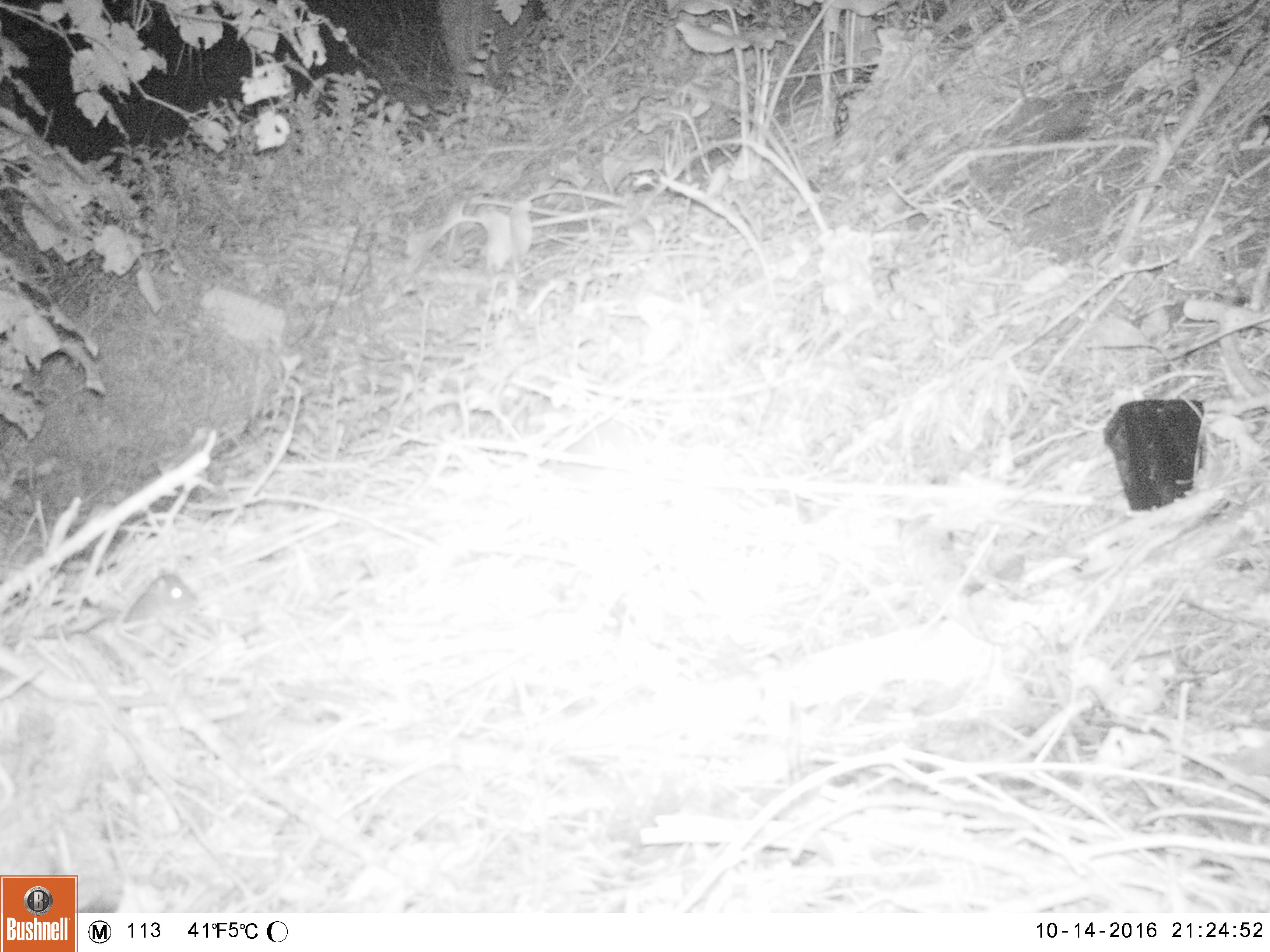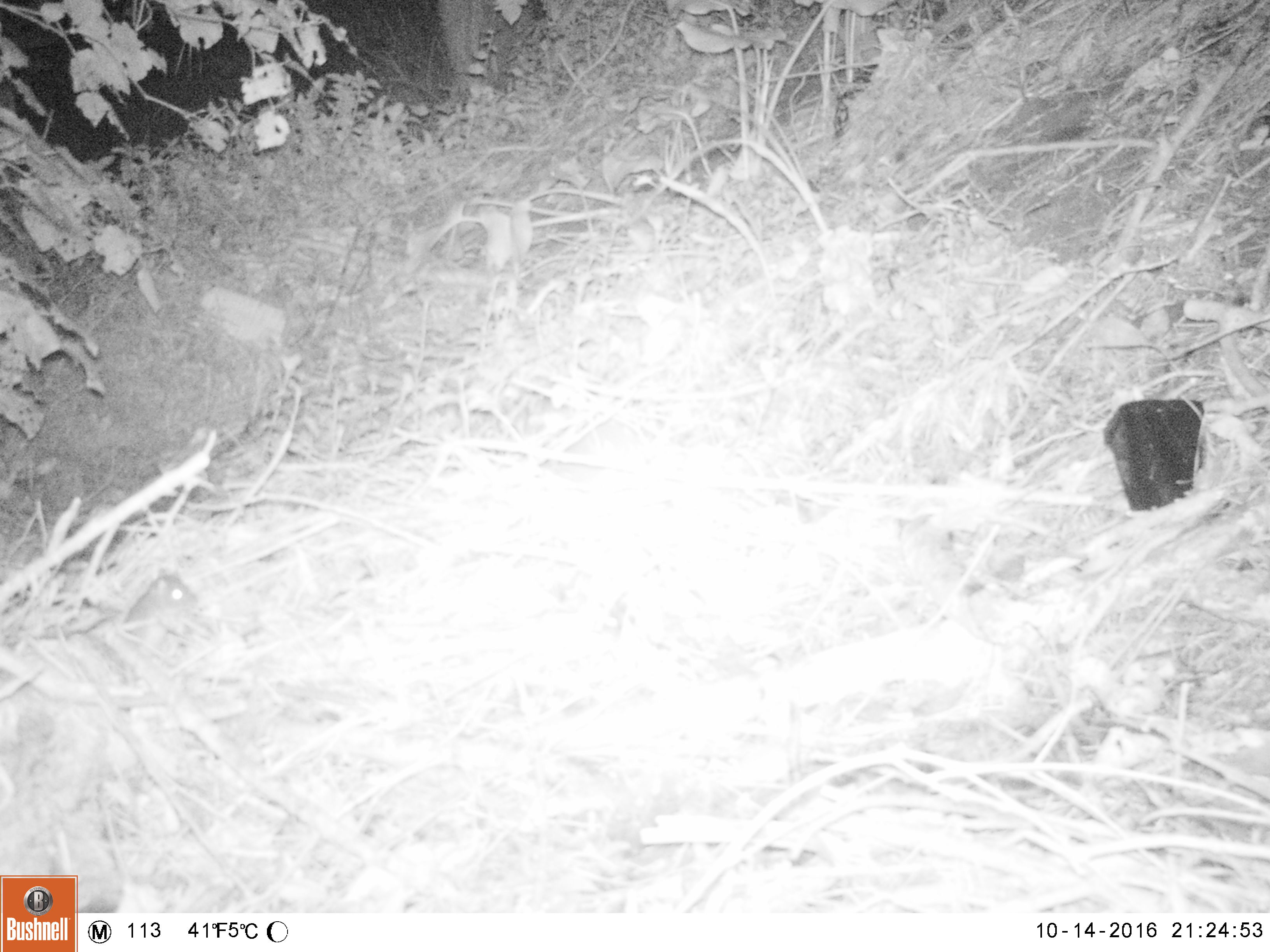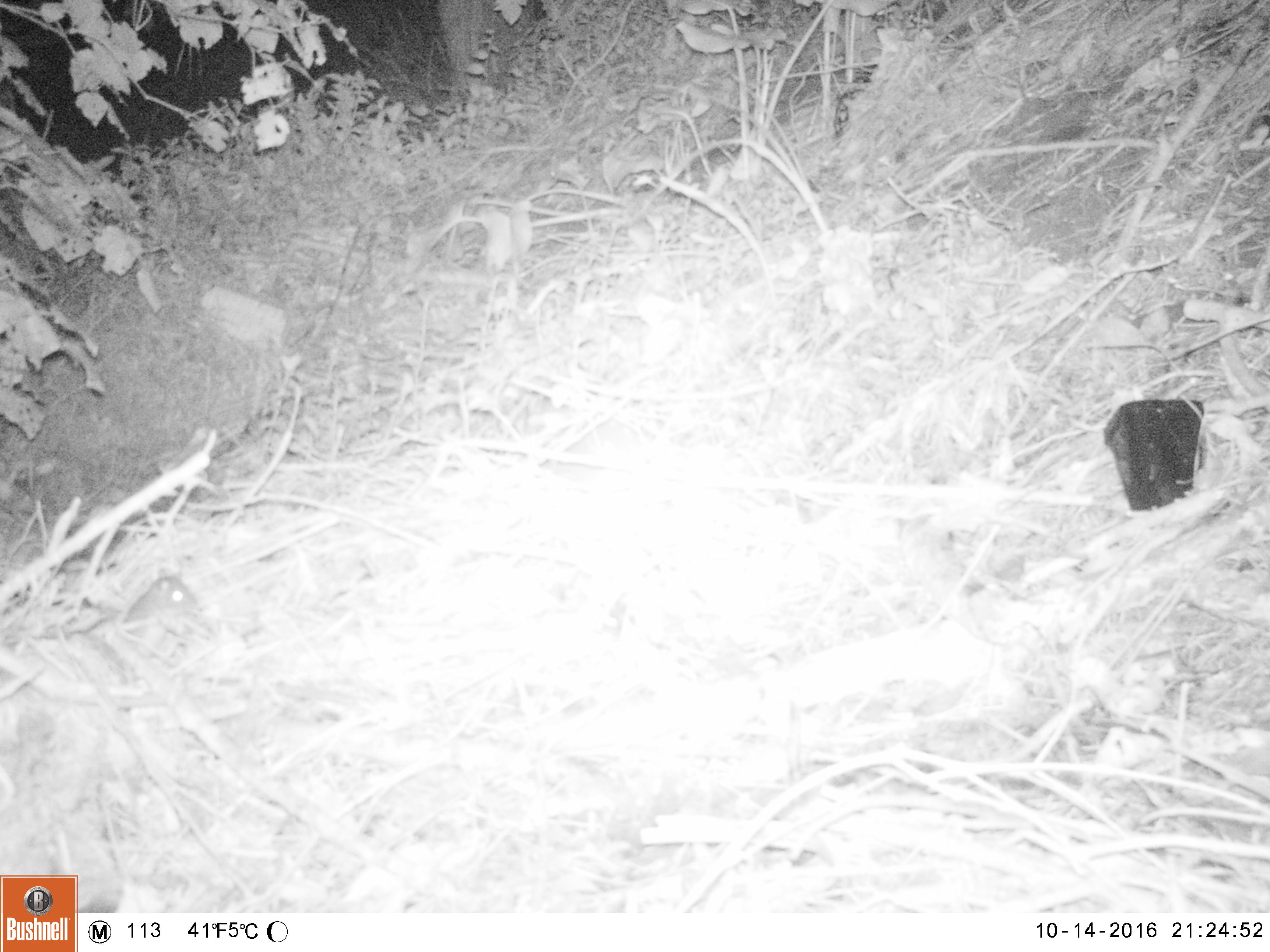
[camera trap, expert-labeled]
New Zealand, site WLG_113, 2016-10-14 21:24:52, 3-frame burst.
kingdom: Animalia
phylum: Chordata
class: Mammalia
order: Rodentia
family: Muridae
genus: Mus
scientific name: Mus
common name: mouse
Mouse (Mus).